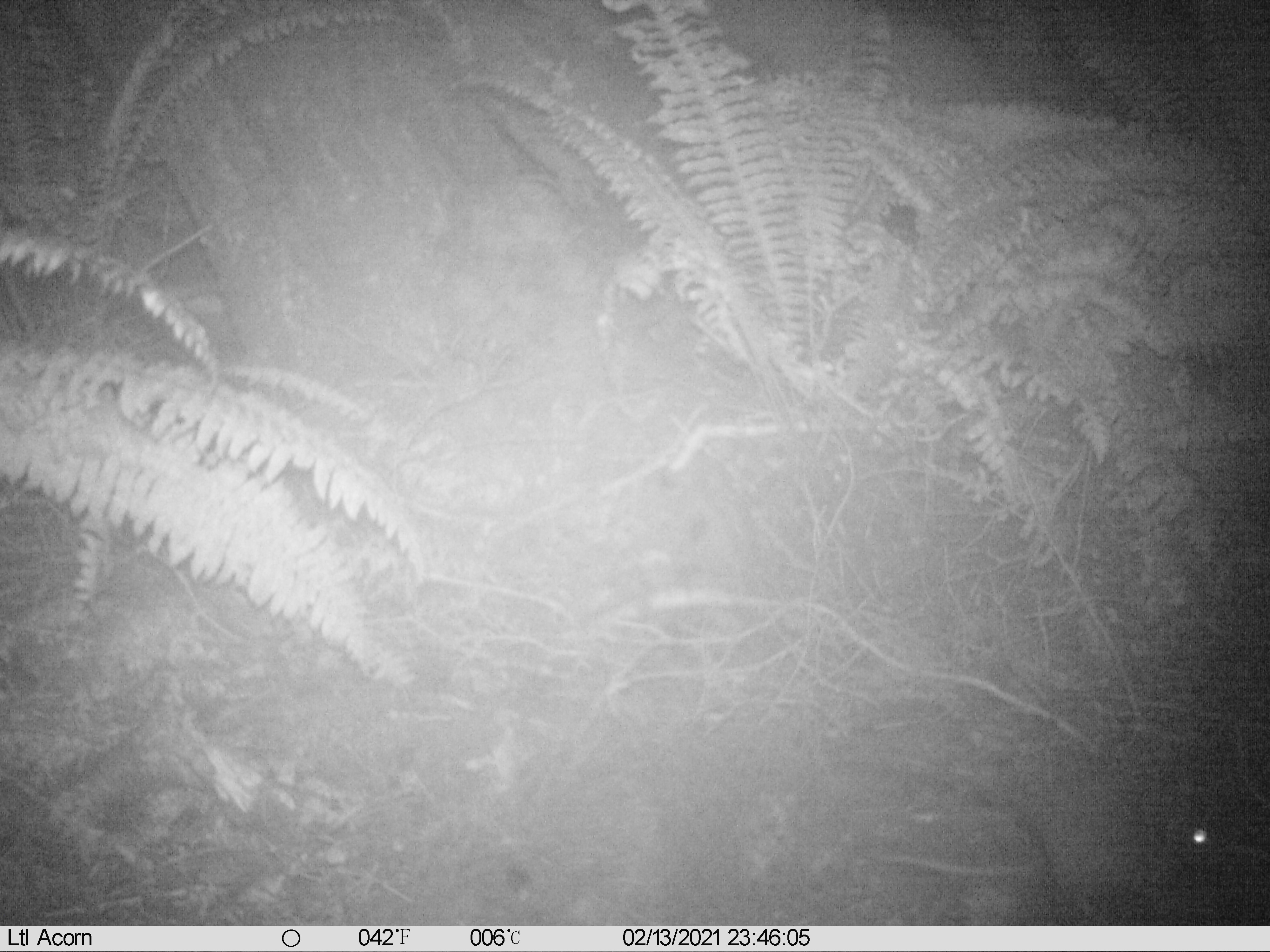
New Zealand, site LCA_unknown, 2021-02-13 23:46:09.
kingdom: Animalia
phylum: Chordata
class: Mammalia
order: Rodentia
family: Muridae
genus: Rattus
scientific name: Rattus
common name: rat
Rat (Rattus).